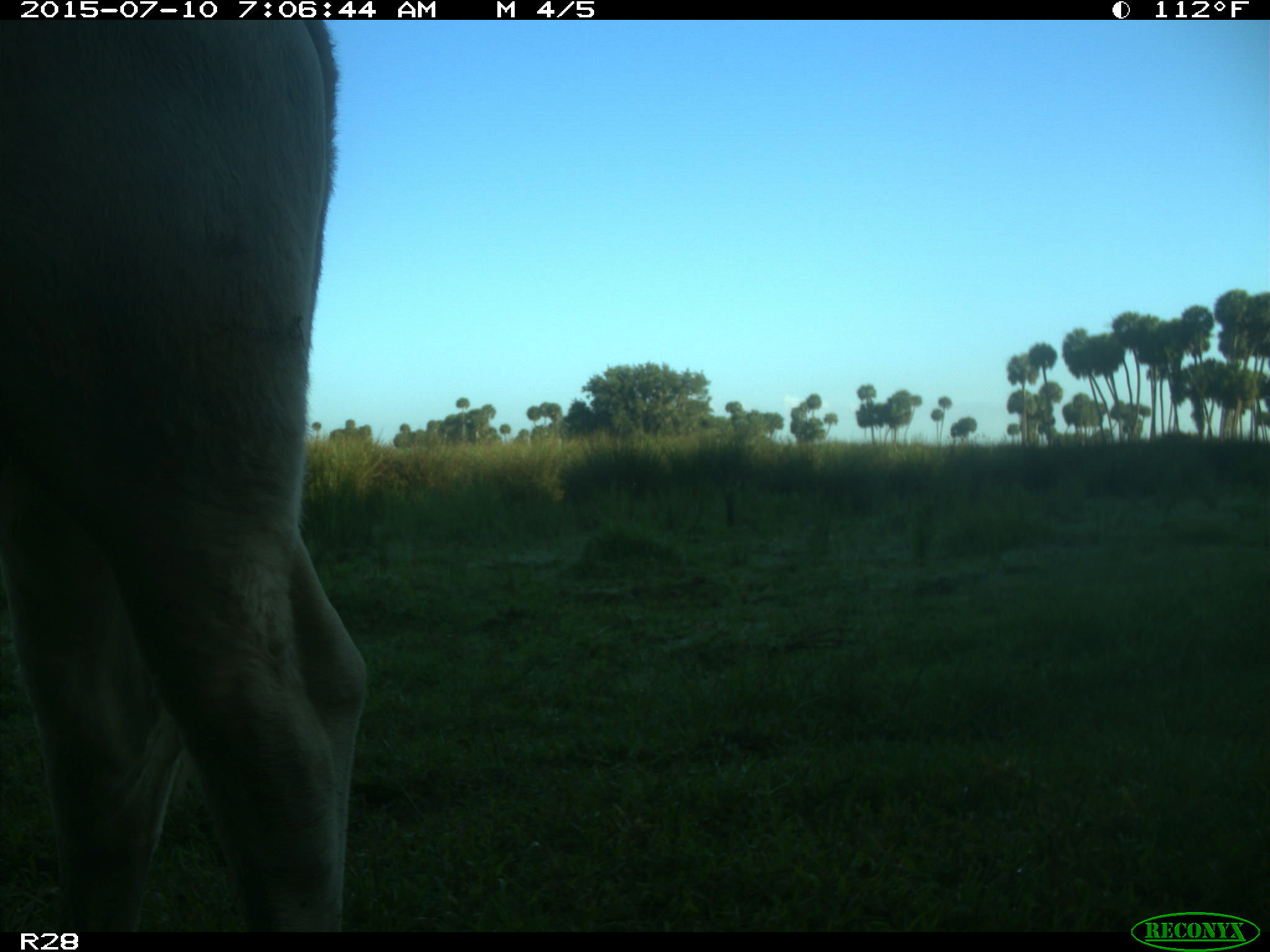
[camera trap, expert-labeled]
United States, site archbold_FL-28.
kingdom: Animalia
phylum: Chordata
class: Mammalia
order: Artiodactyla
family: Bovidae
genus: Bos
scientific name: Bos taurus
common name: domestic cow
Bos taurus (domestic cow).